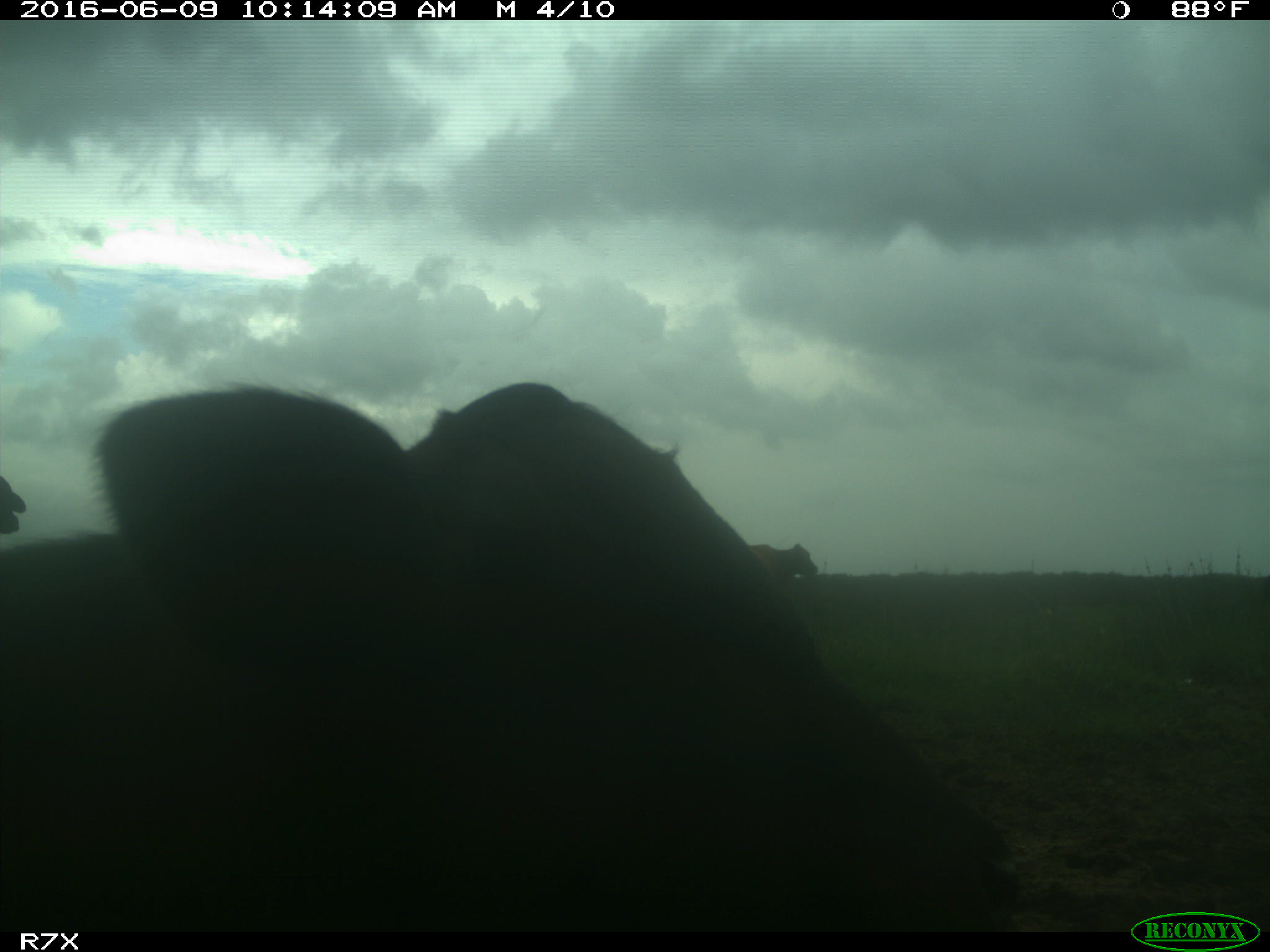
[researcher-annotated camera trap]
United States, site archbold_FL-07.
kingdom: Animalia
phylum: Chordata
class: Mammalia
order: Artiodactyla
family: Bovidae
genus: Bos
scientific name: Bos taurus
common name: domestic cow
Bos taurus (domestic cow).